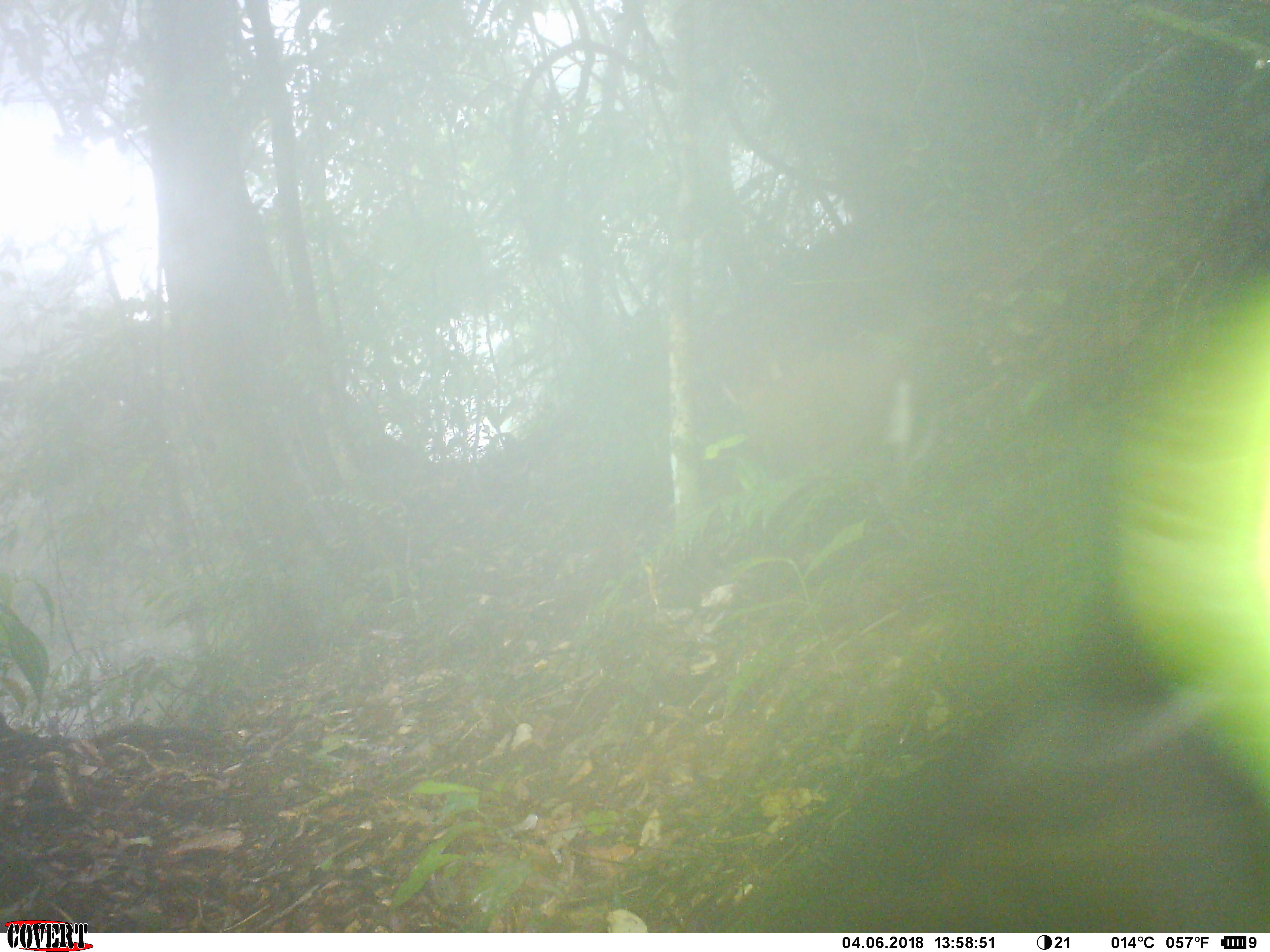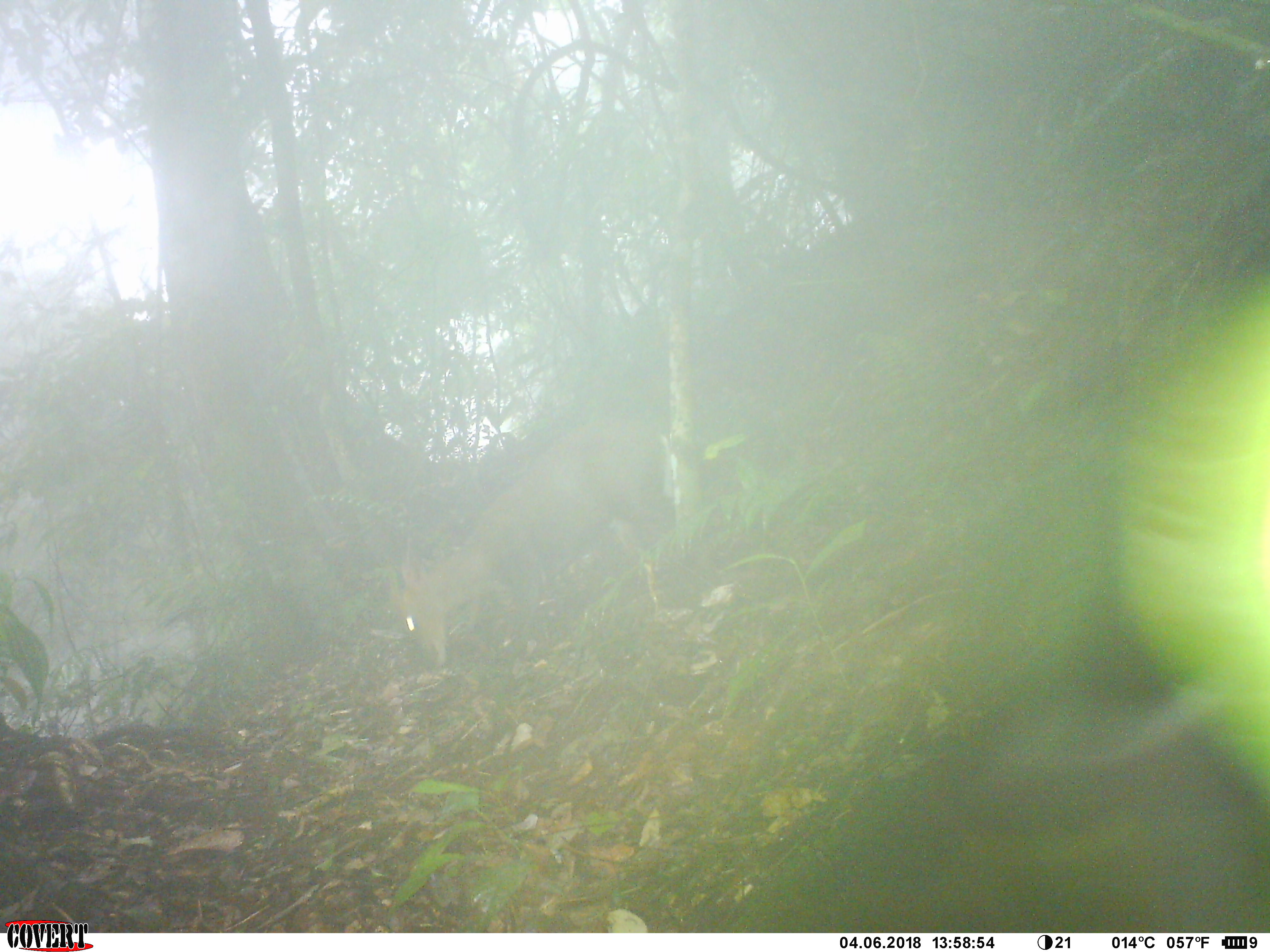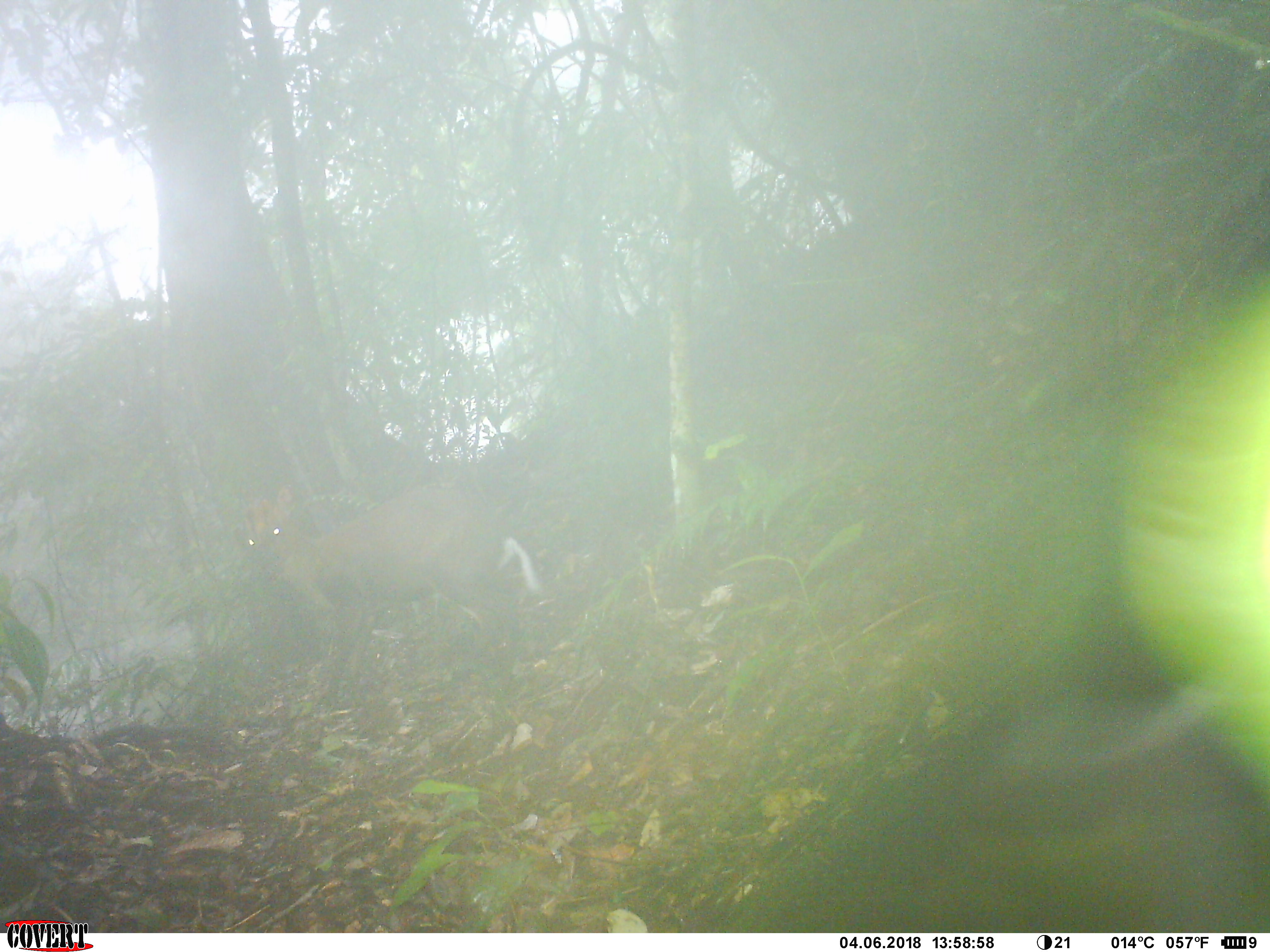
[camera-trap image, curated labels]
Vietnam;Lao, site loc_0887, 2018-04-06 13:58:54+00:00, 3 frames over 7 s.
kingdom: Animalia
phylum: Chordata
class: Mammalia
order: Artiodactyla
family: Cervidae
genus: Muntiacus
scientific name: Muntiacus rooseveltorum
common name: roosevelt's muntjac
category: roosevelts muntjac group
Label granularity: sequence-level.